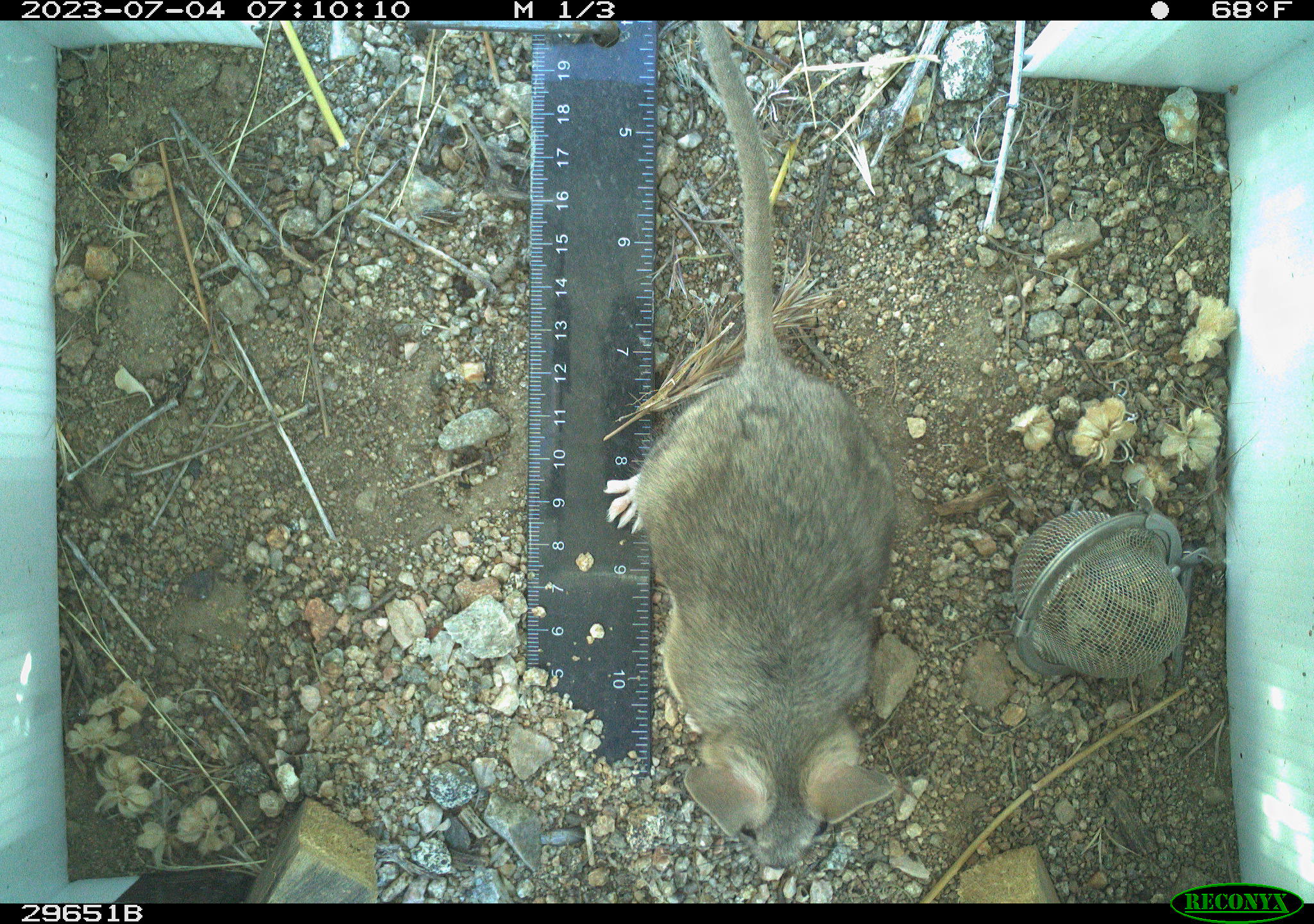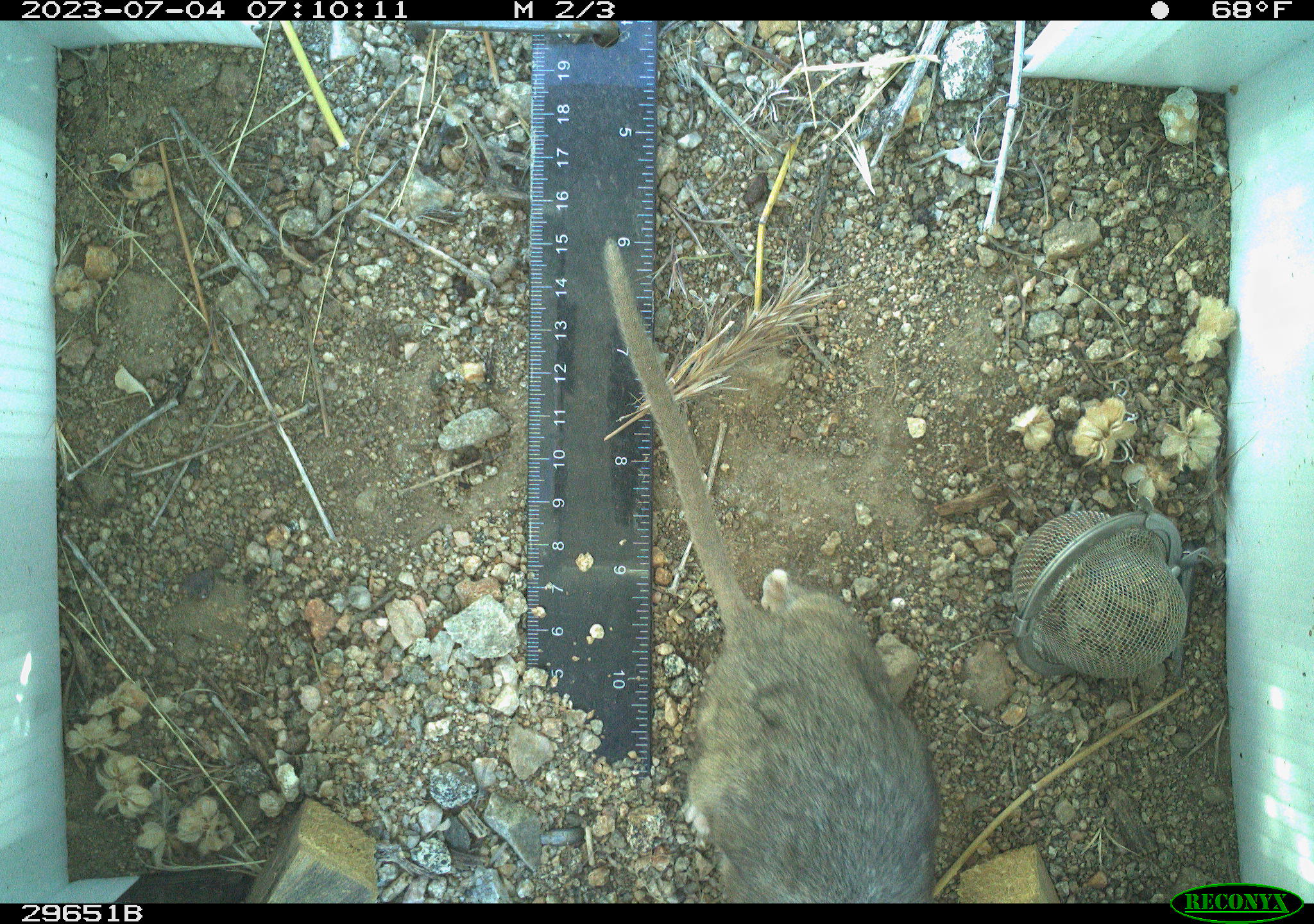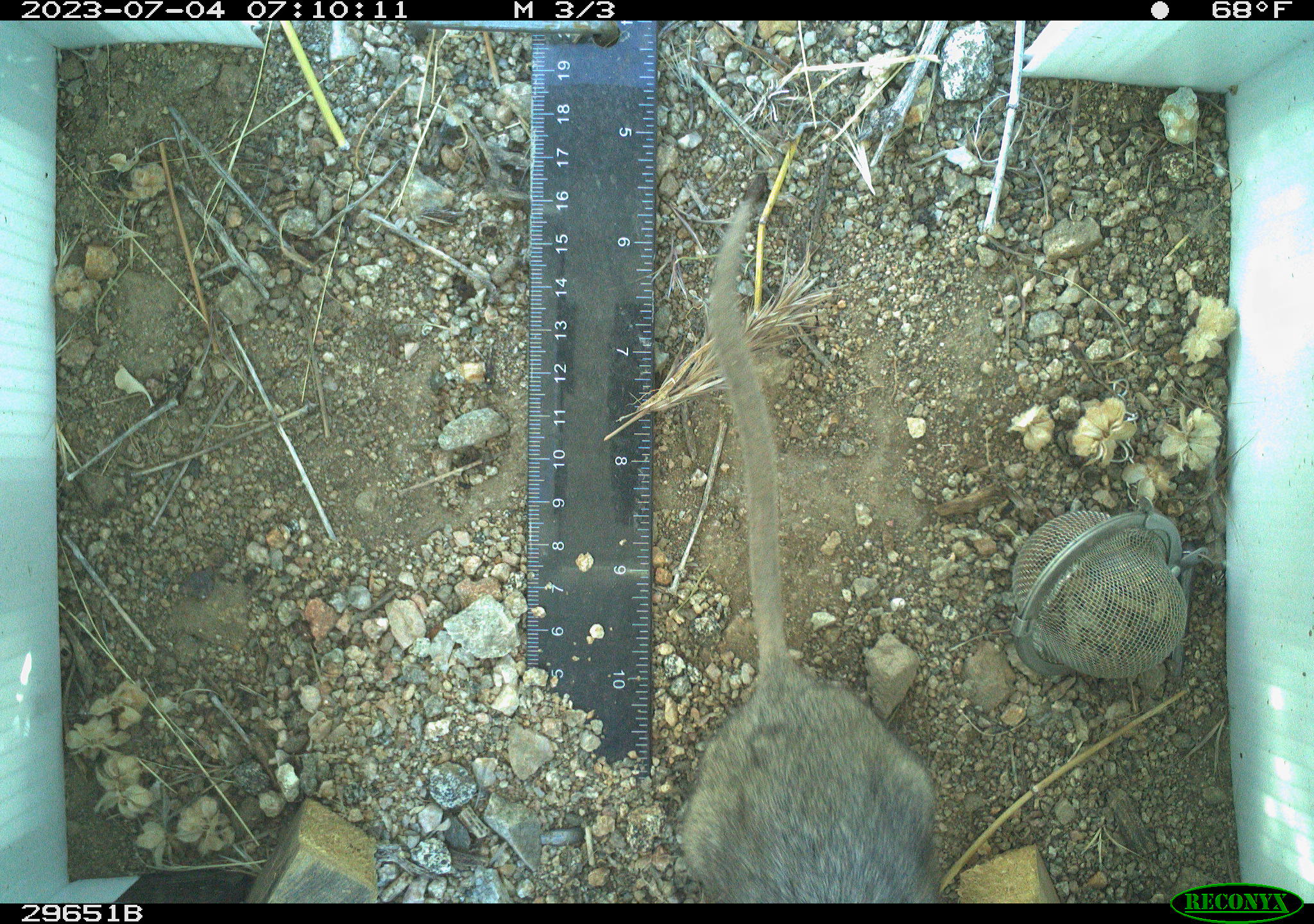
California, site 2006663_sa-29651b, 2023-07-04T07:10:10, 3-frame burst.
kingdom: Animalia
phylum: Chordata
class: Mammalia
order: Rodentia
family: Cricetidae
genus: Neotoma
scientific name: Neotoma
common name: pack rat or woodrat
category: neotoma species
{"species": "neotoma species (pack rat or woodrat) (Neotoma)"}